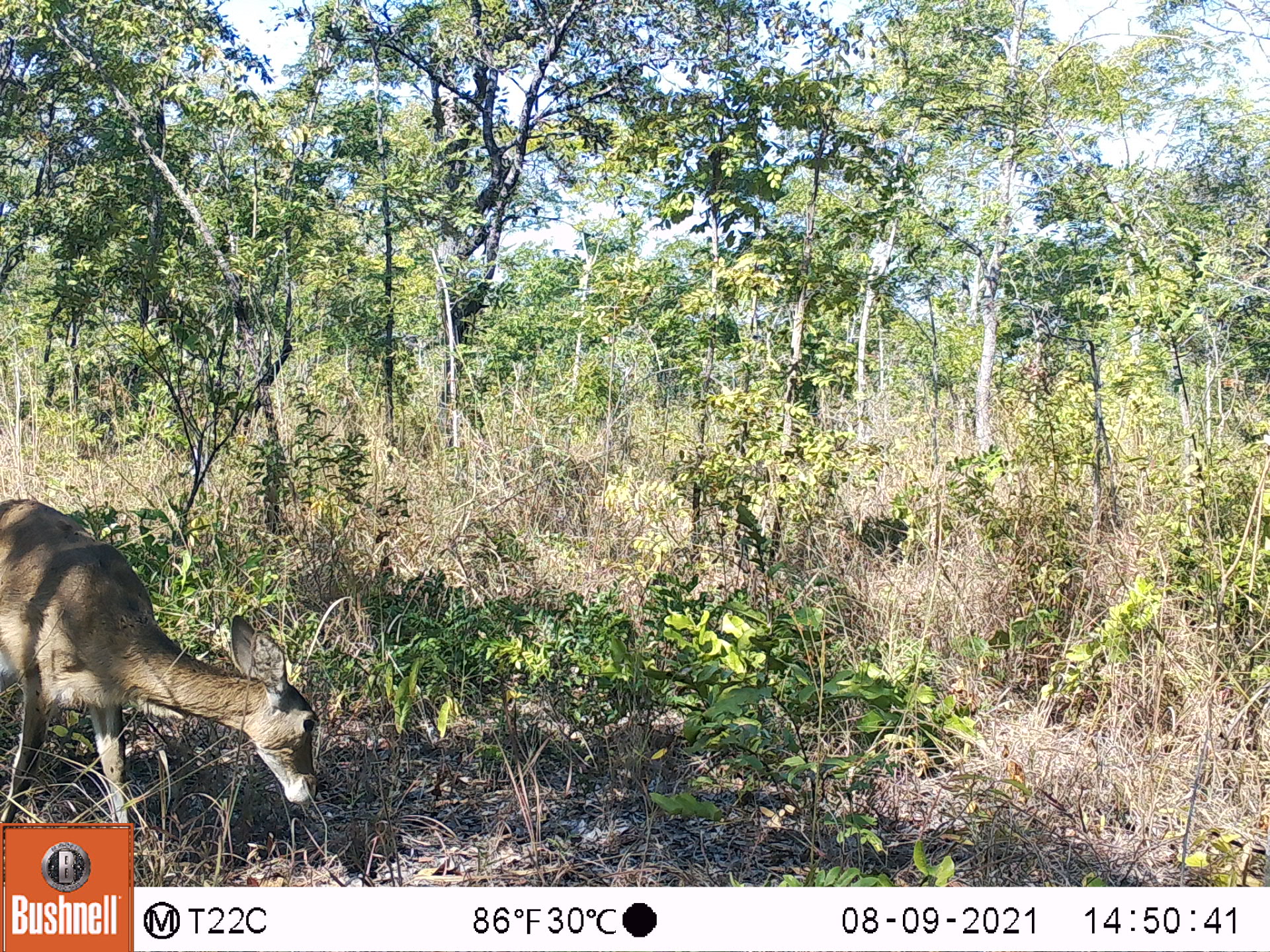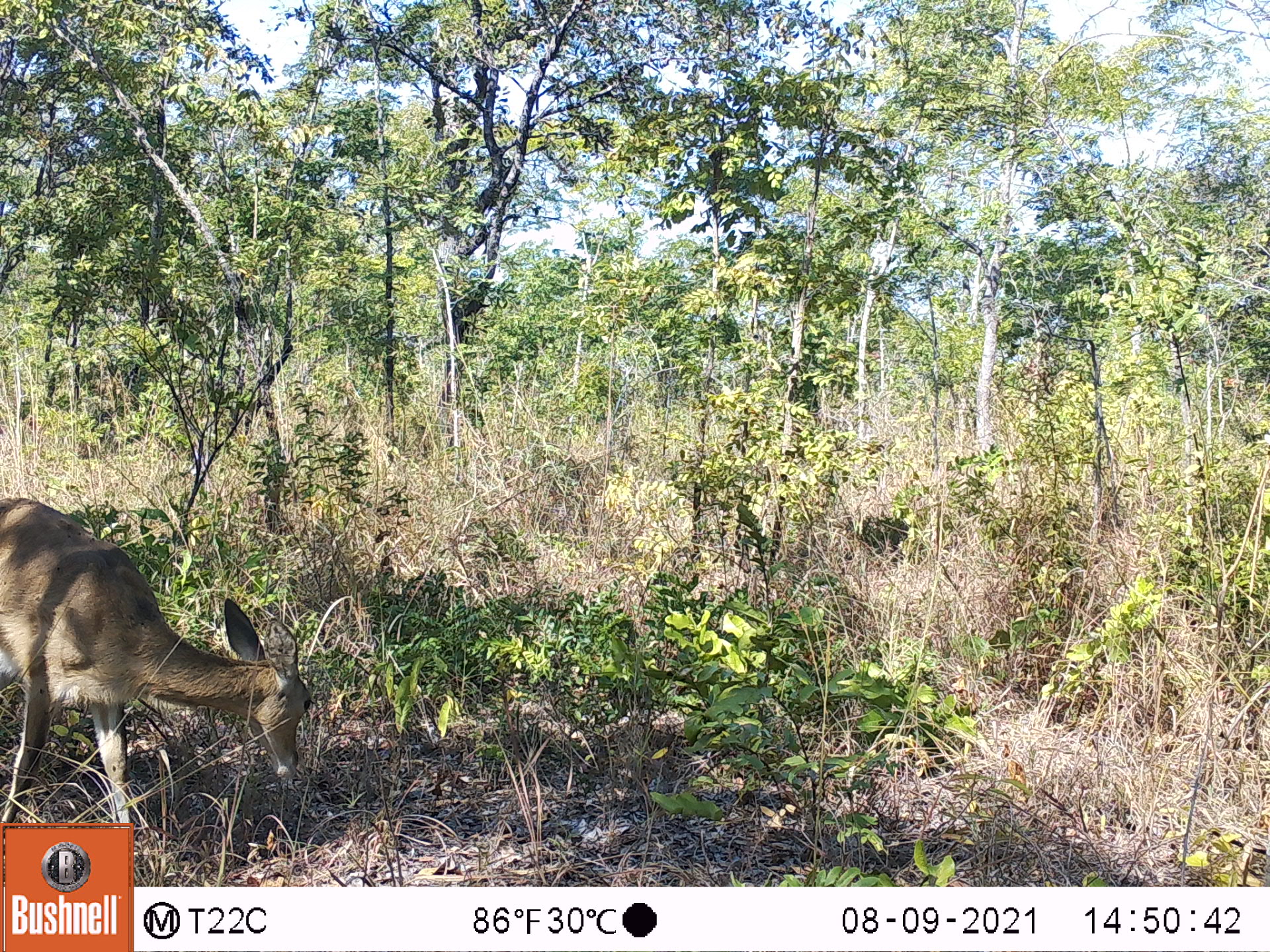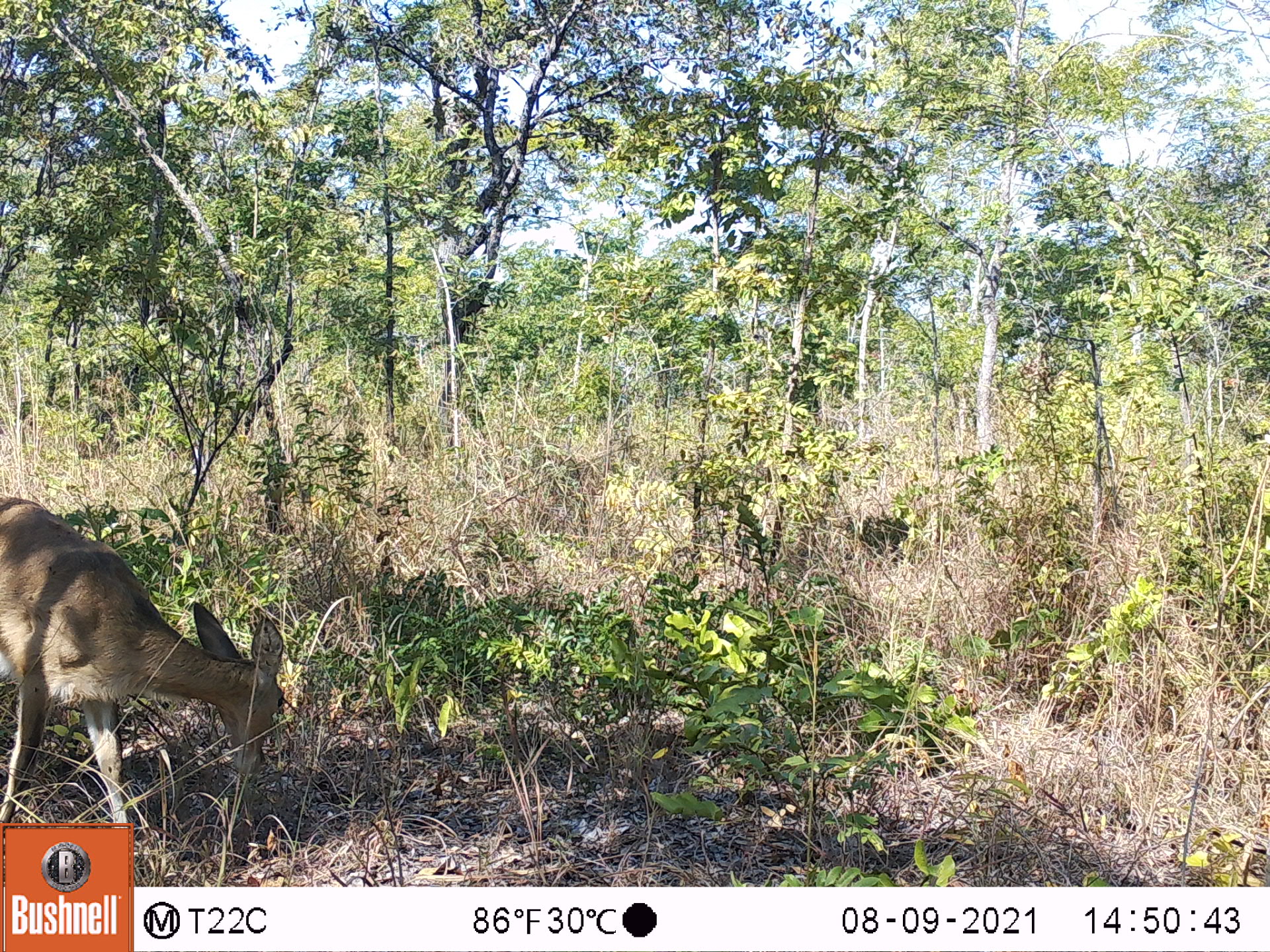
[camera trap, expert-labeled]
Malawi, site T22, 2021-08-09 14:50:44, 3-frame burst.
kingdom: Animalia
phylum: Chordata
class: Mammalia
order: Artiodactyla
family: Bovidae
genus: Redunca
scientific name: Redunca arundinum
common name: southern reedbuck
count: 1